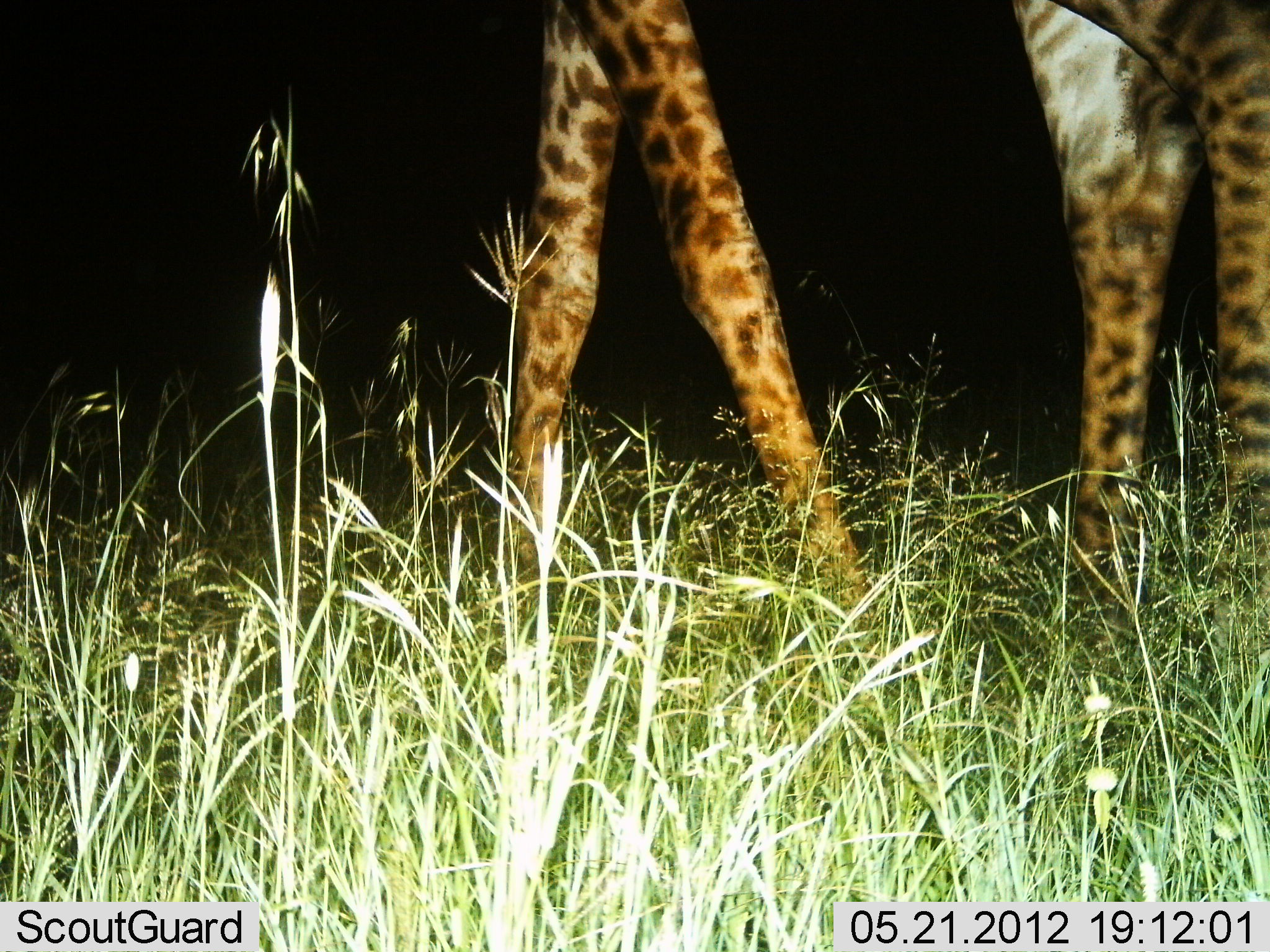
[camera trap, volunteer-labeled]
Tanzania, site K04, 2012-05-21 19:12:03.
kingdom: Animalia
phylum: Chordata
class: Mammalia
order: Artiodactyla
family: Giraffidae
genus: Giraffa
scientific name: Giraffa camelopardalis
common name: giraffe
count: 1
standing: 87%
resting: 0%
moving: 13%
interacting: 0%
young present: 0%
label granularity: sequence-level